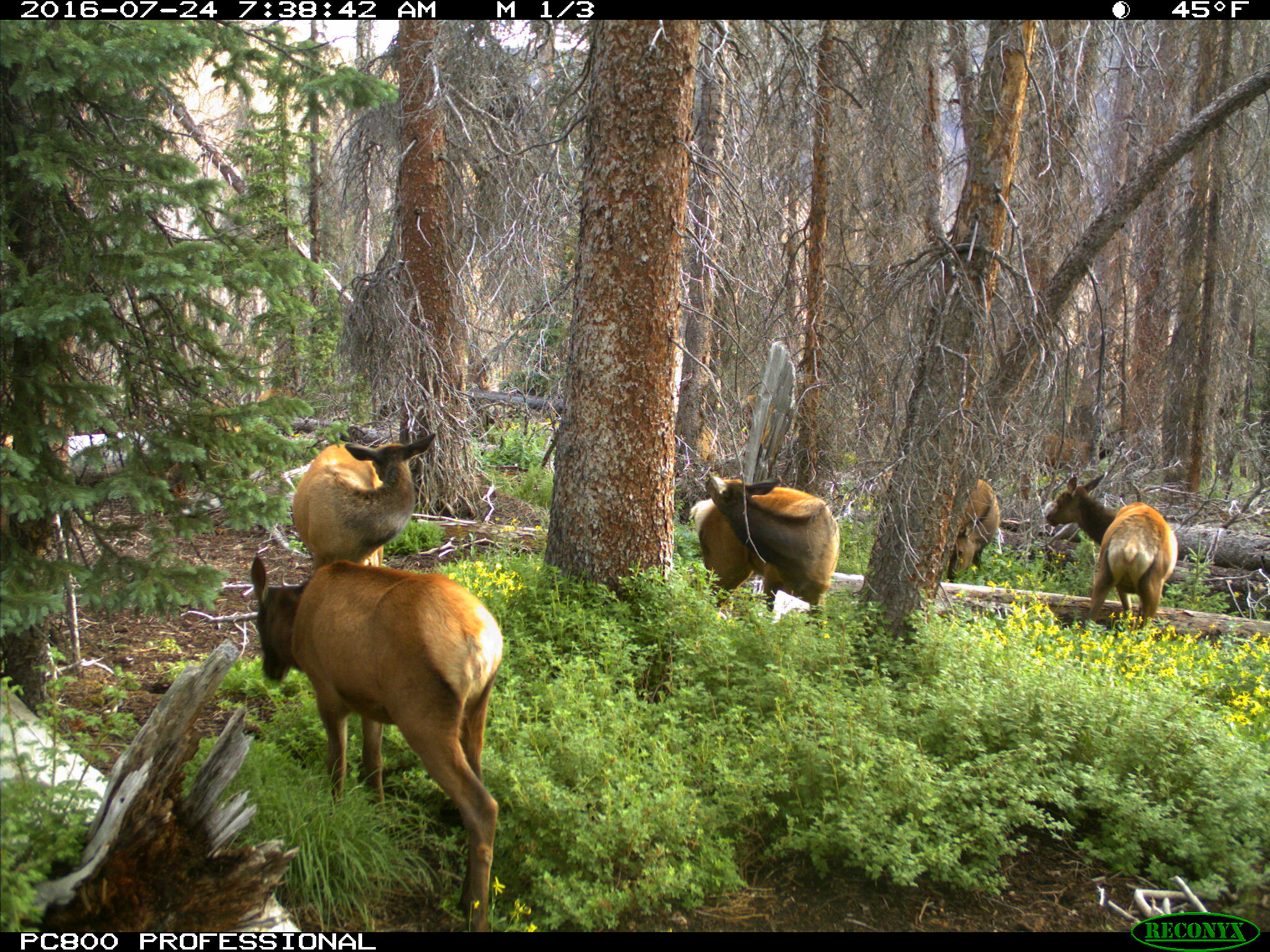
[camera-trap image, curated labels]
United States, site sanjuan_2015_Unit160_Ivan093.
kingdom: Animalia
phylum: Chordata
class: Mammalia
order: Artiodactyla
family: Cervidae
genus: Cervus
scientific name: Cervus elaphus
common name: red deer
Cervus elaphus (red deer).